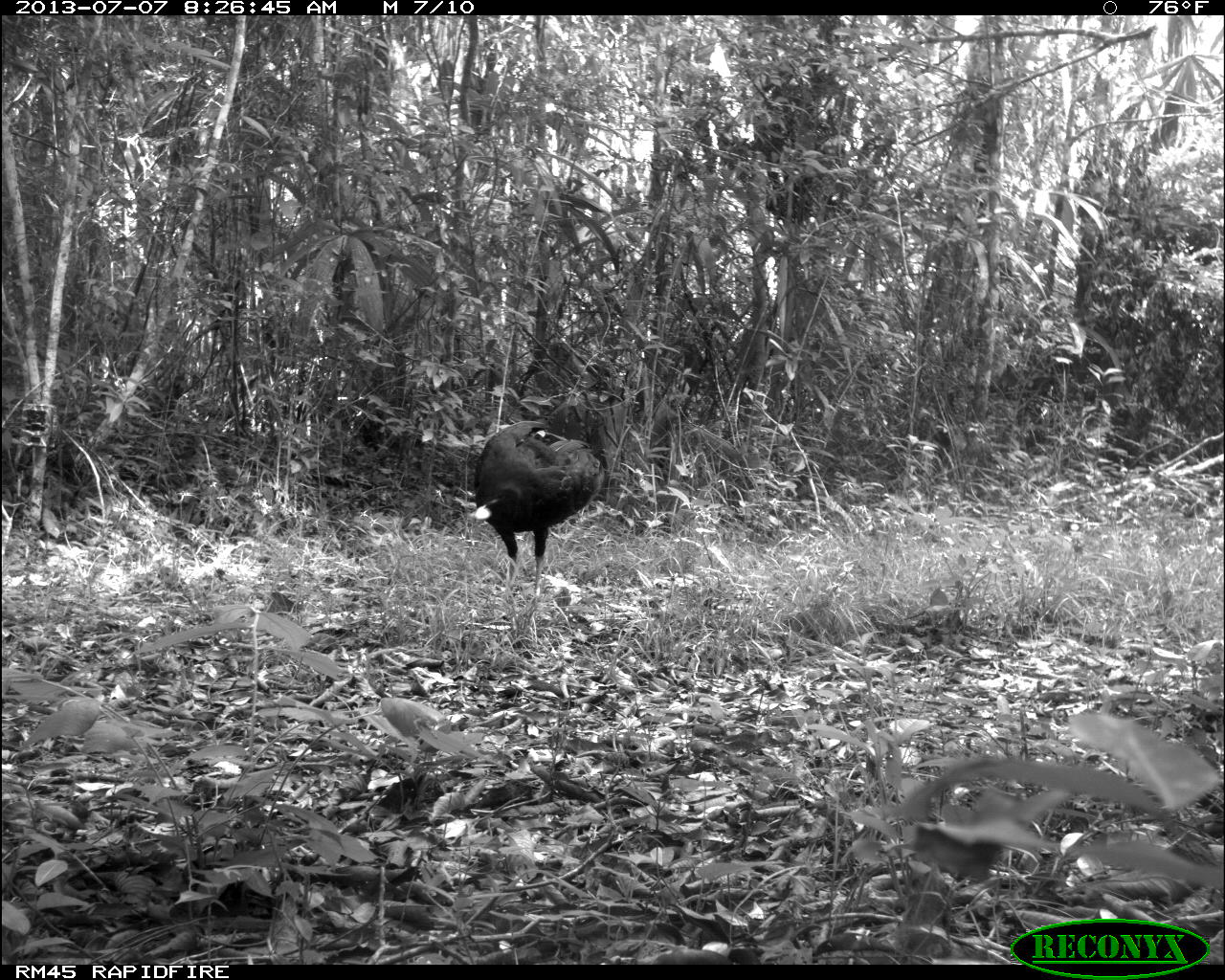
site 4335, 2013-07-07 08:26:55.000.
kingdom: Animalia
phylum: Chordata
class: Aves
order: Galliformes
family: Cracidae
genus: Crax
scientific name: Crax rubra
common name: great curassow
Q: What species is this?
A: Crax rubra (great curassow).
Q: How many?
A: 1.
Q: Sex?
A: Male.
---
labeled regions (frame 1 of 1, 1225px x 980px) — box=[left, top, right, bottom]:
crax rubra: box=[467, 419, 606, 601]